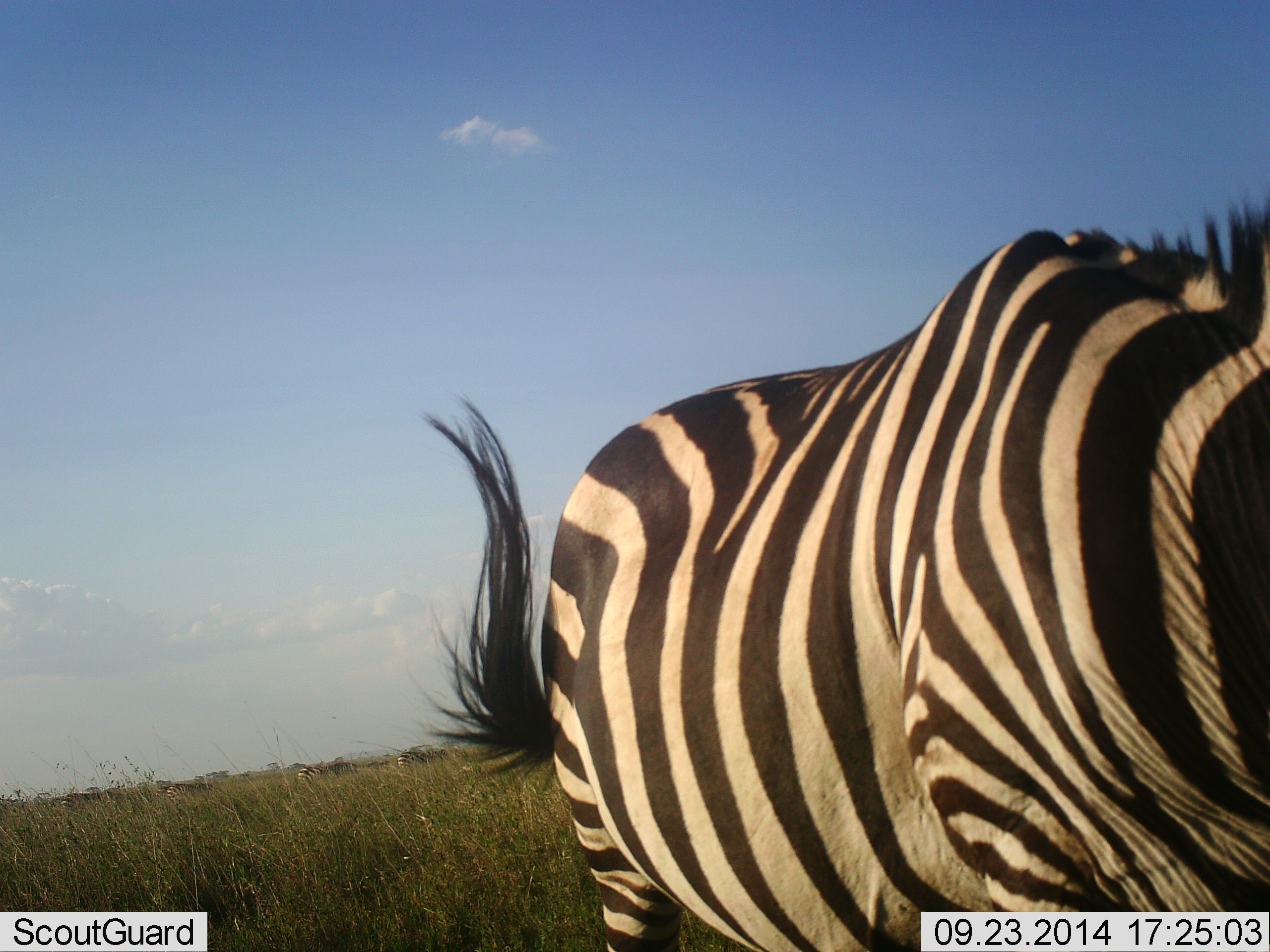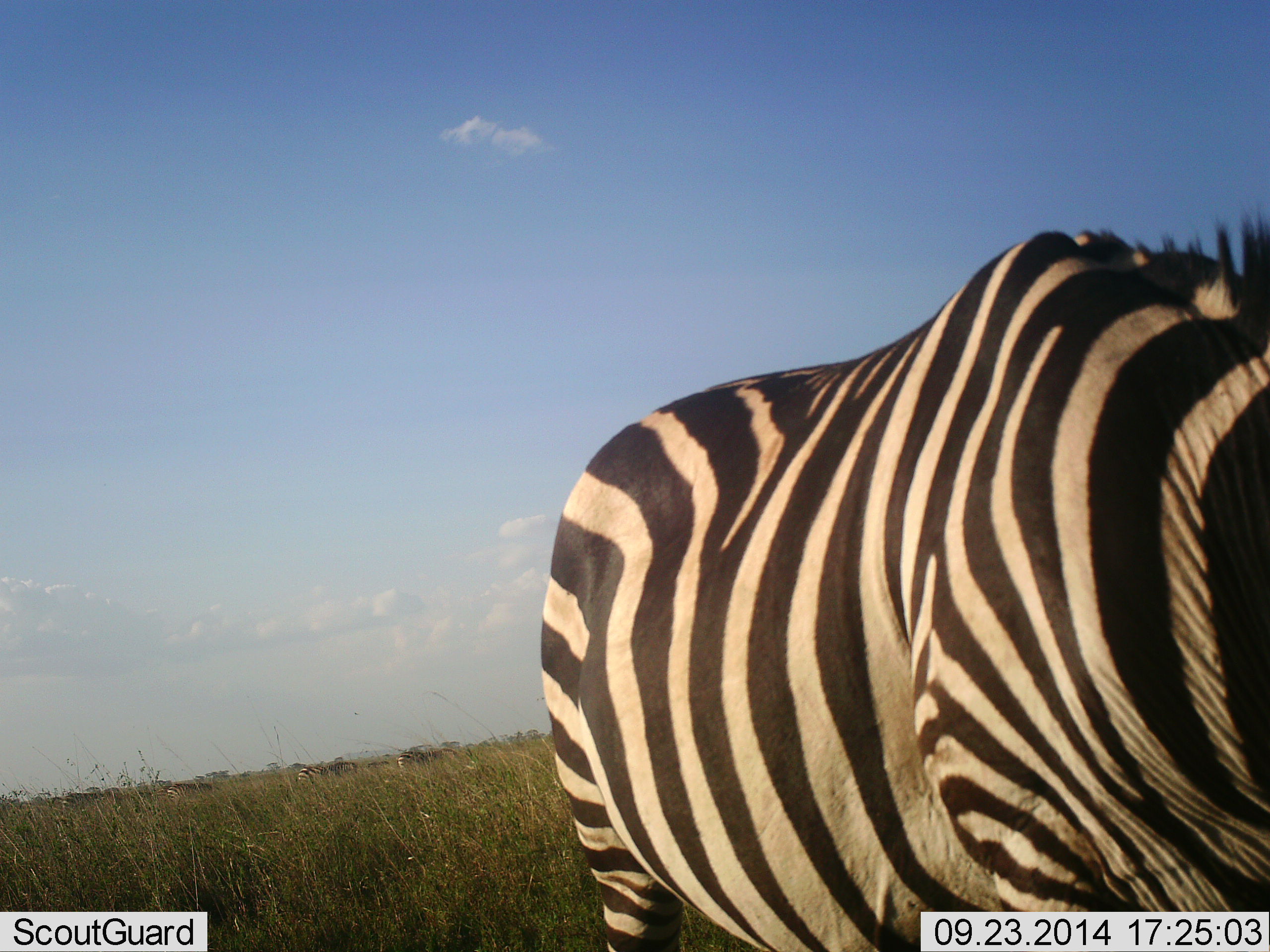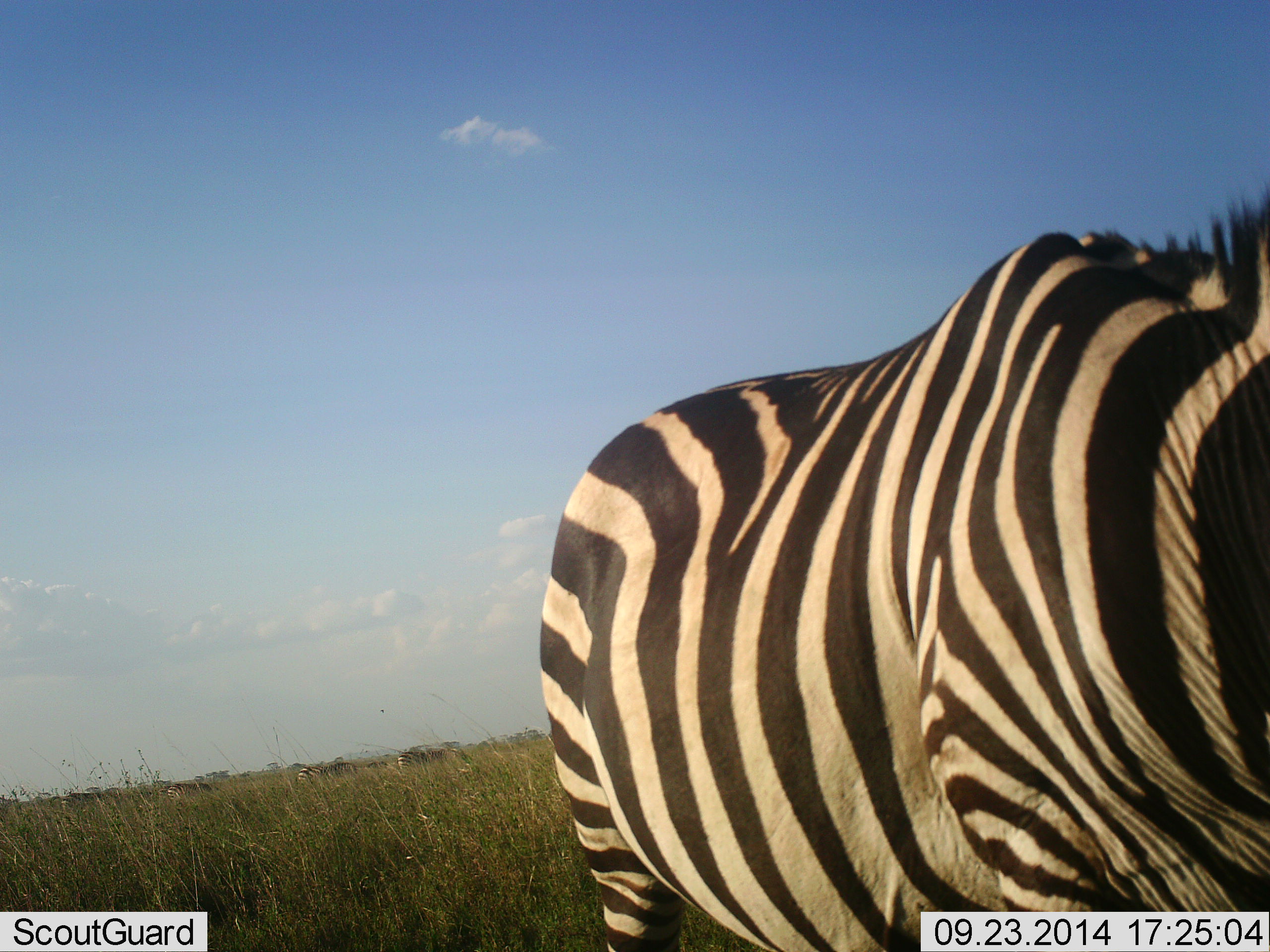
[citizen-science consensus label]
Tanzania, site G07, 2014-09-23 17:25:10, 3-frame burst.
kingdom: Animalia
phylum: Chordata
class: Mammalia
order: Perissodactyla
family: Equidae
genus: Equus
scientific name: Equus quagga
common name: plains zebra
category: zebra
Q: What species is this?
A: Zebra (plains zebra) (Equus quagga).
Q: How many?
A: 1.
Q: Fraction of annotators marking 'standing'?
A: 70%.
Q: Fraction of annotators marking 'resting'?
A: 0%.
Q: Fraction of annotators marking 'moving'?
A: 10%.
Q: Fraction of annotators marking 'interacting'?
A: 0%.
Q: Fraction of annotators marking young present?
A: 0%.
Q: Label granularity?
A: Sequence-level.